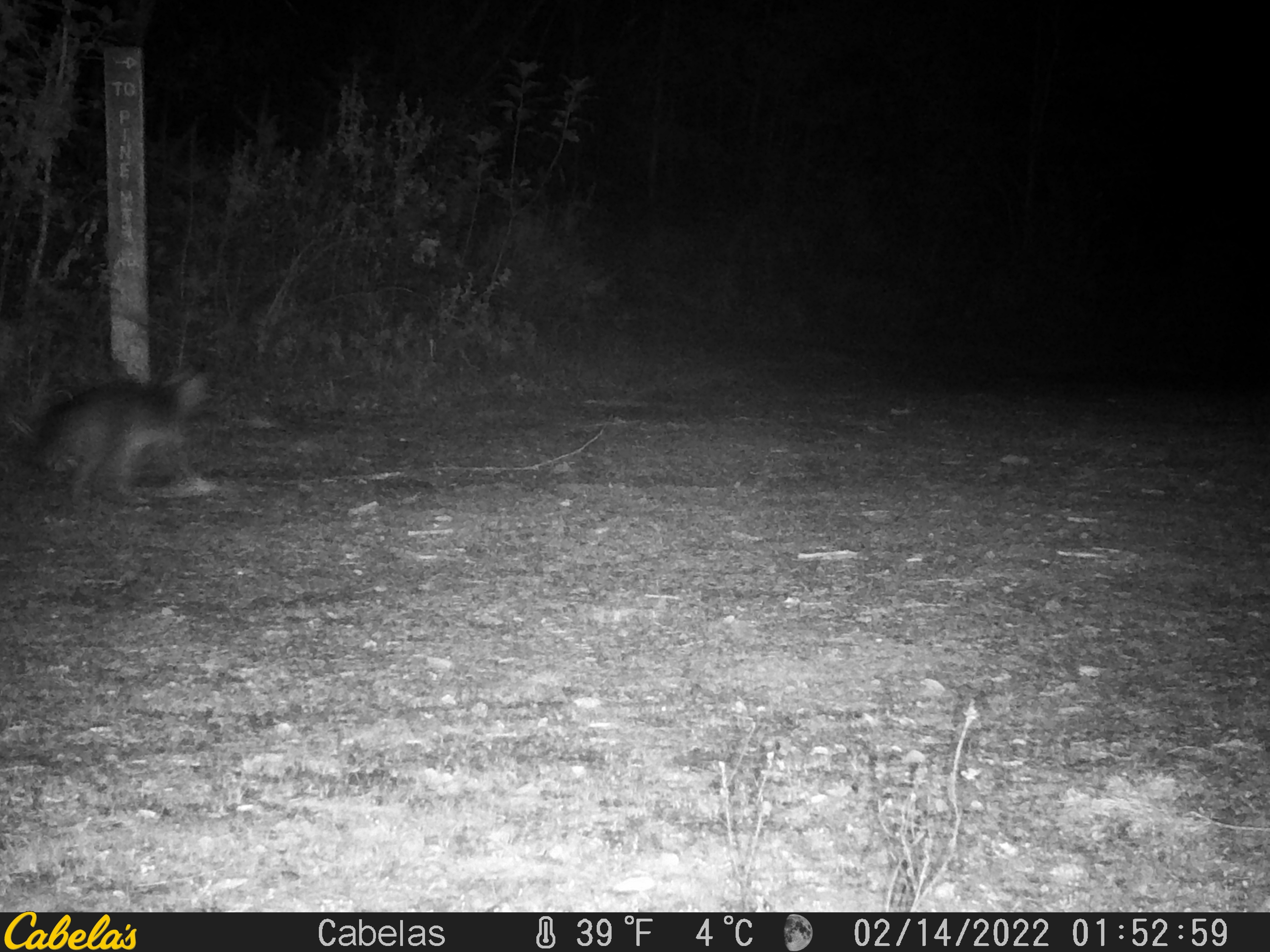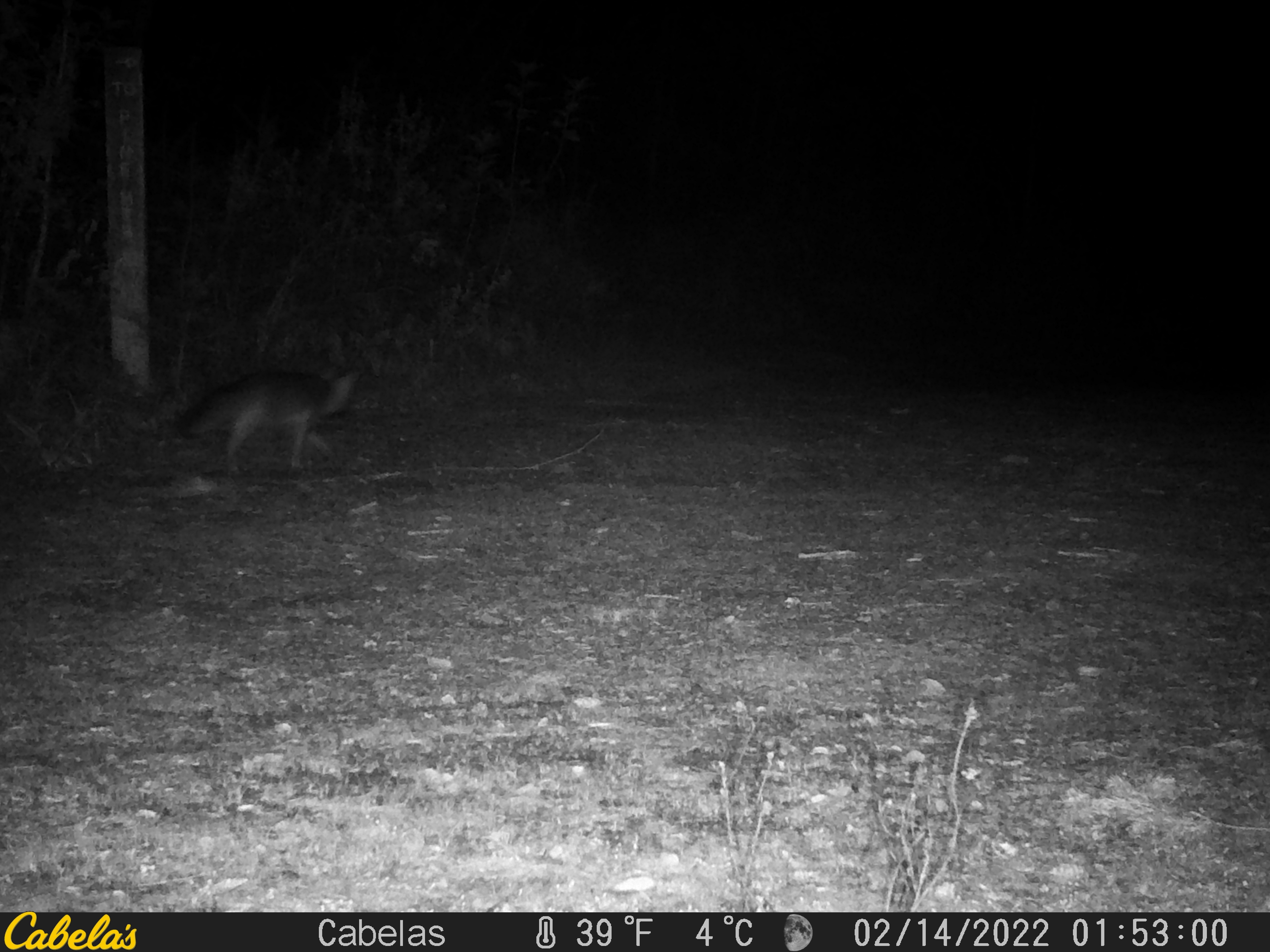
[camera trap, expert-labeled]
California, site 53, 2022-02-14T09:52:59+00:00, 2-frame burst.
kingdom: Animalia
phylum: Chordata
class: Mammalia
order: Carnivora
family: Canidae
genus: Urocyon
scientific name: Urocyon cinereoargenteus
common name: gray fox